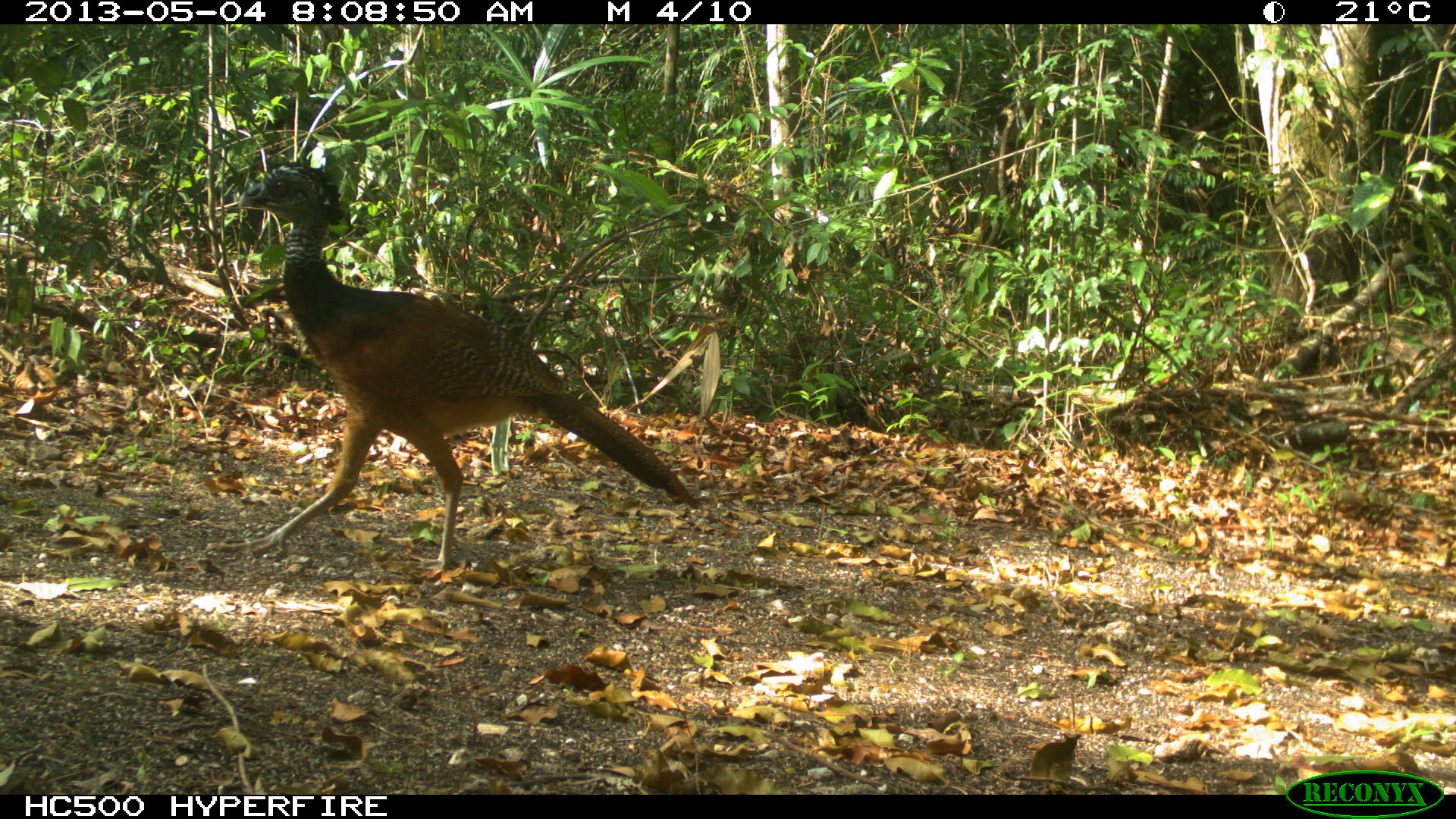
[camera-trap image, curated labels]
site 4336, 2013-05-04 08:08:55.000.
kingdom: Animalia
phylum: Chordata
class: Aves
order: Galliformes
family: Cracidae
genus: Crax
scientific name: Crax rubra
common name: great curassow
Crax rubra (great curassow), count 1, sex female.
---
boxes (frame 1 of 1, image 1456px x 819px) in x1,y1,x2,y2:
crax rubra: 200,151,698,587